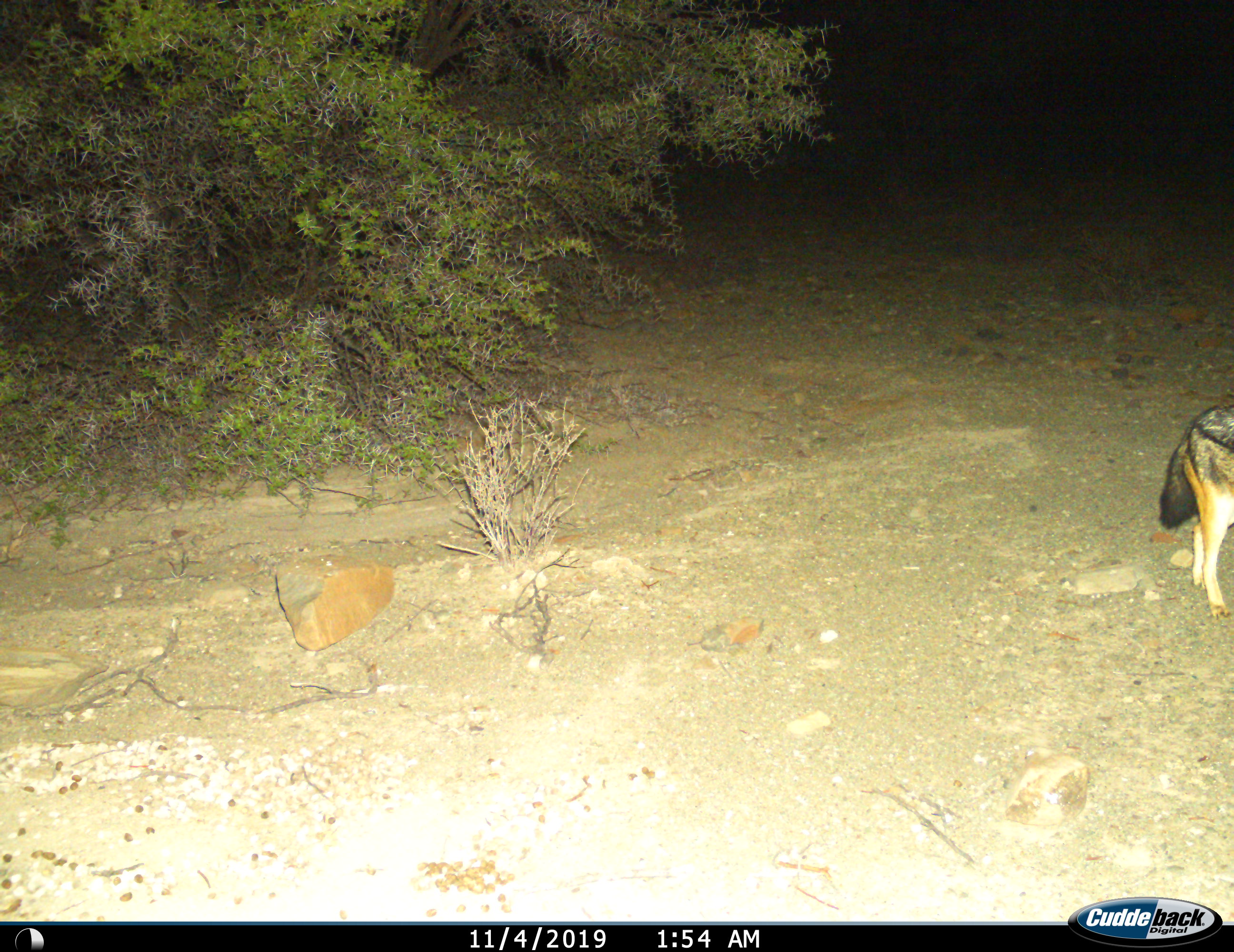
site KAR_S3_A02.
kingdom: Animalia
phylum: Chordata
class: Mammalia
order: Carnivora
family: Canidae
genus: Lupulella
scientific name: Lupulella mesomelas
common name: black-backed jackal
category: jackalblackbacked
Jackalblackbacked (black-backed jackal) (Lupulella mesomelas), count 1. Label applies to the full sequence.